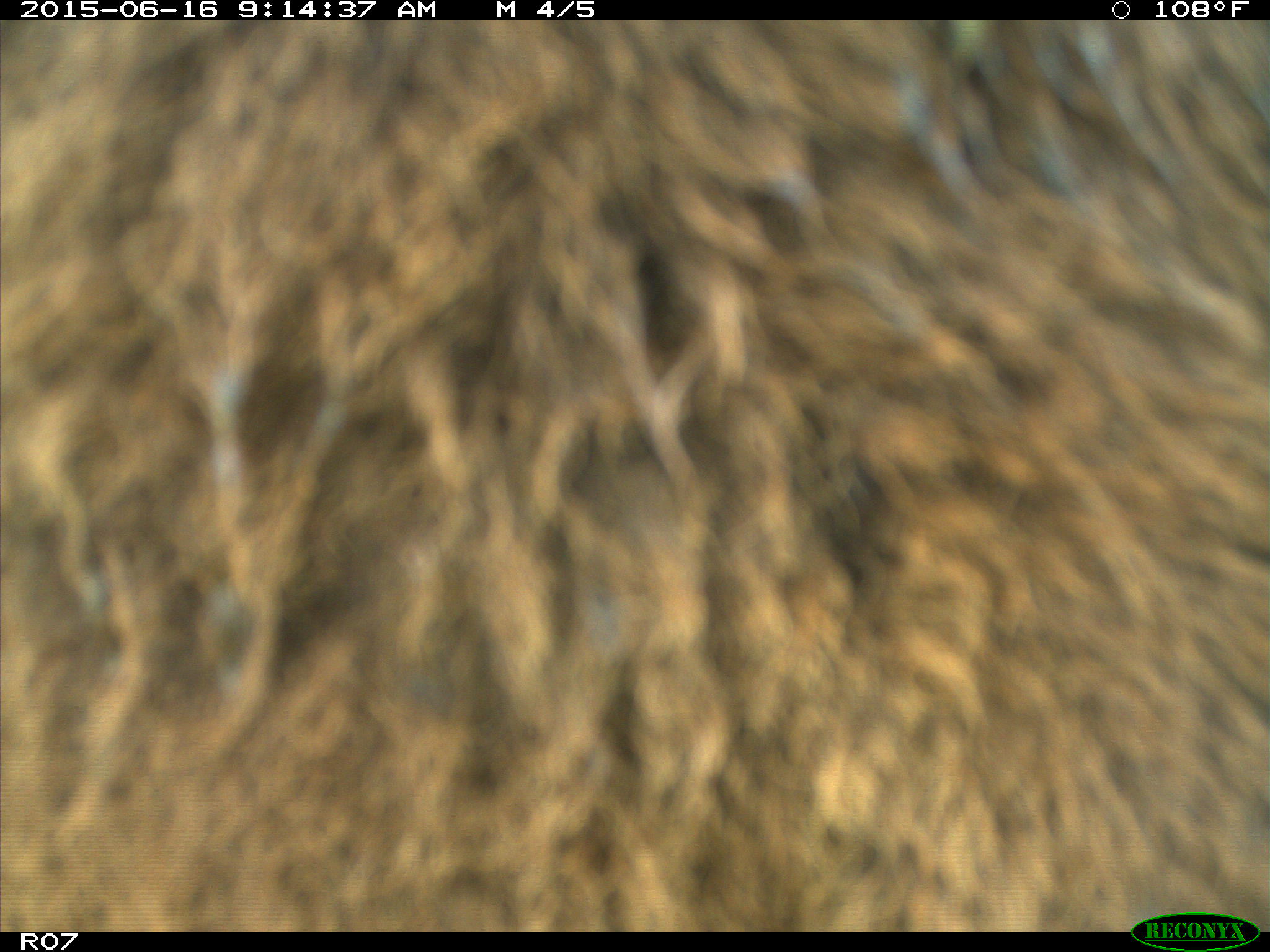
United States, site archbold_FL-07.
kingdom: Animalia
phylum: Chordata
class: Mammalia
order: Artiodactyla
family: Bovidae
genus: Bos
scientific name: Bos taurus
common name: domestic cow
Bos taurus (domestic cow).